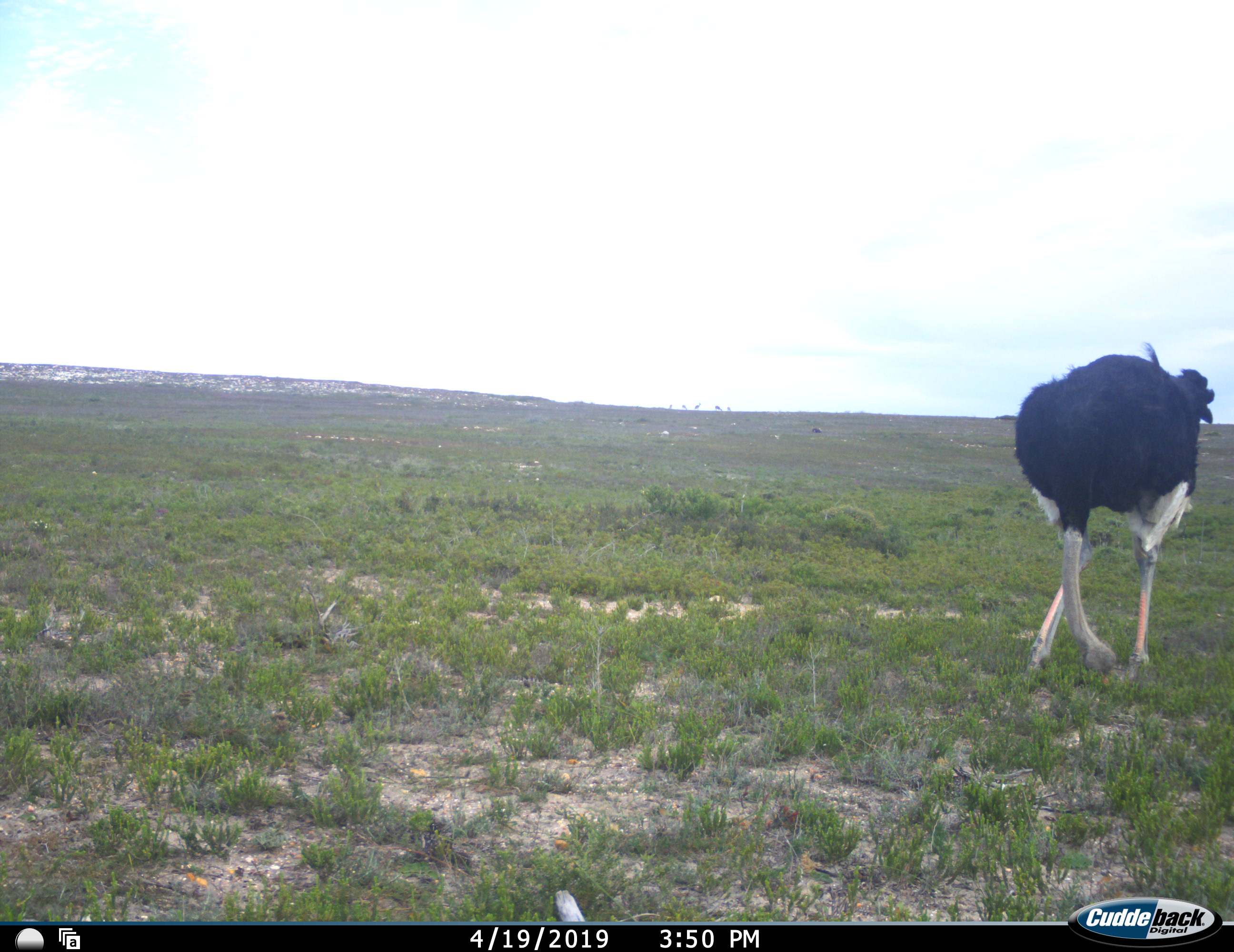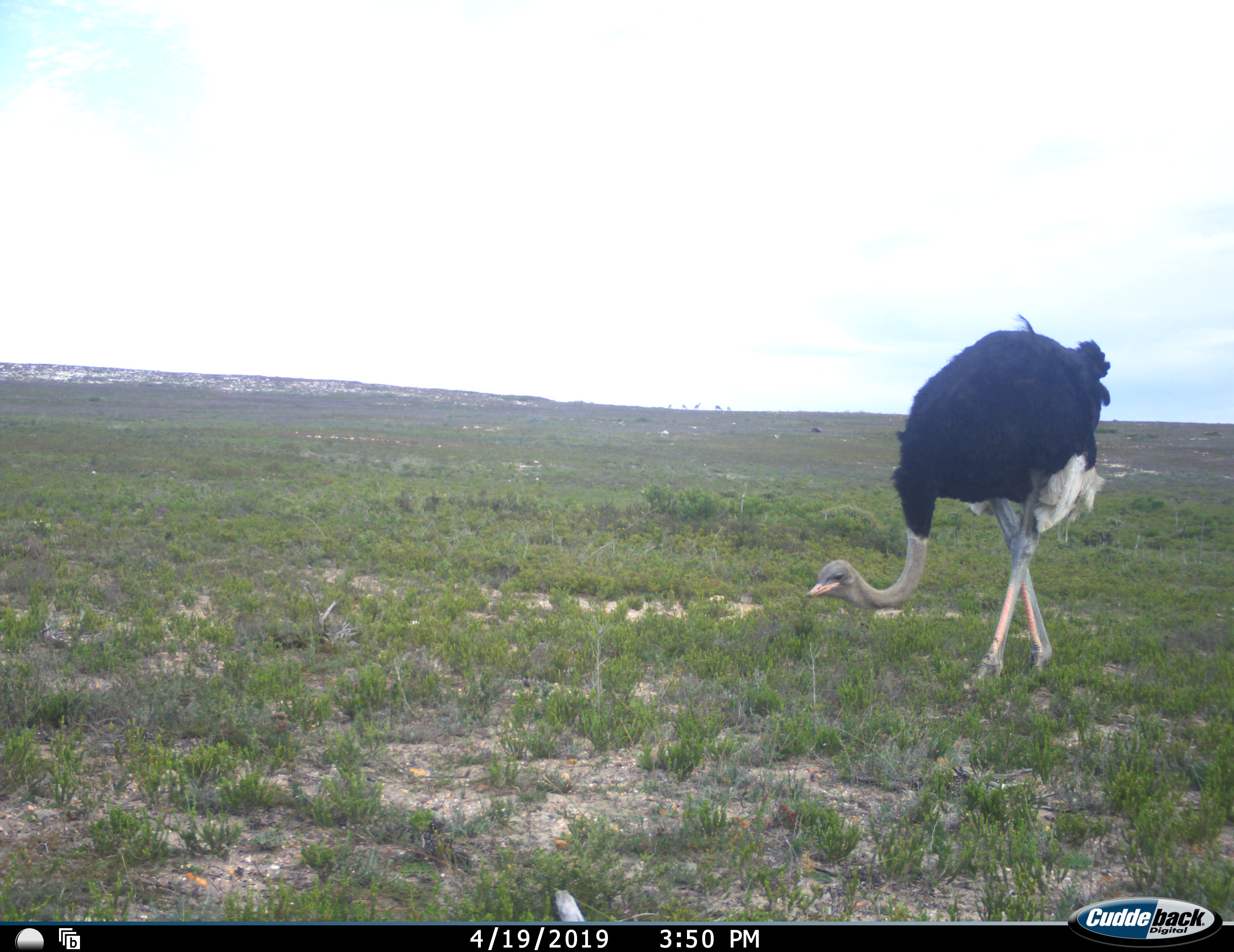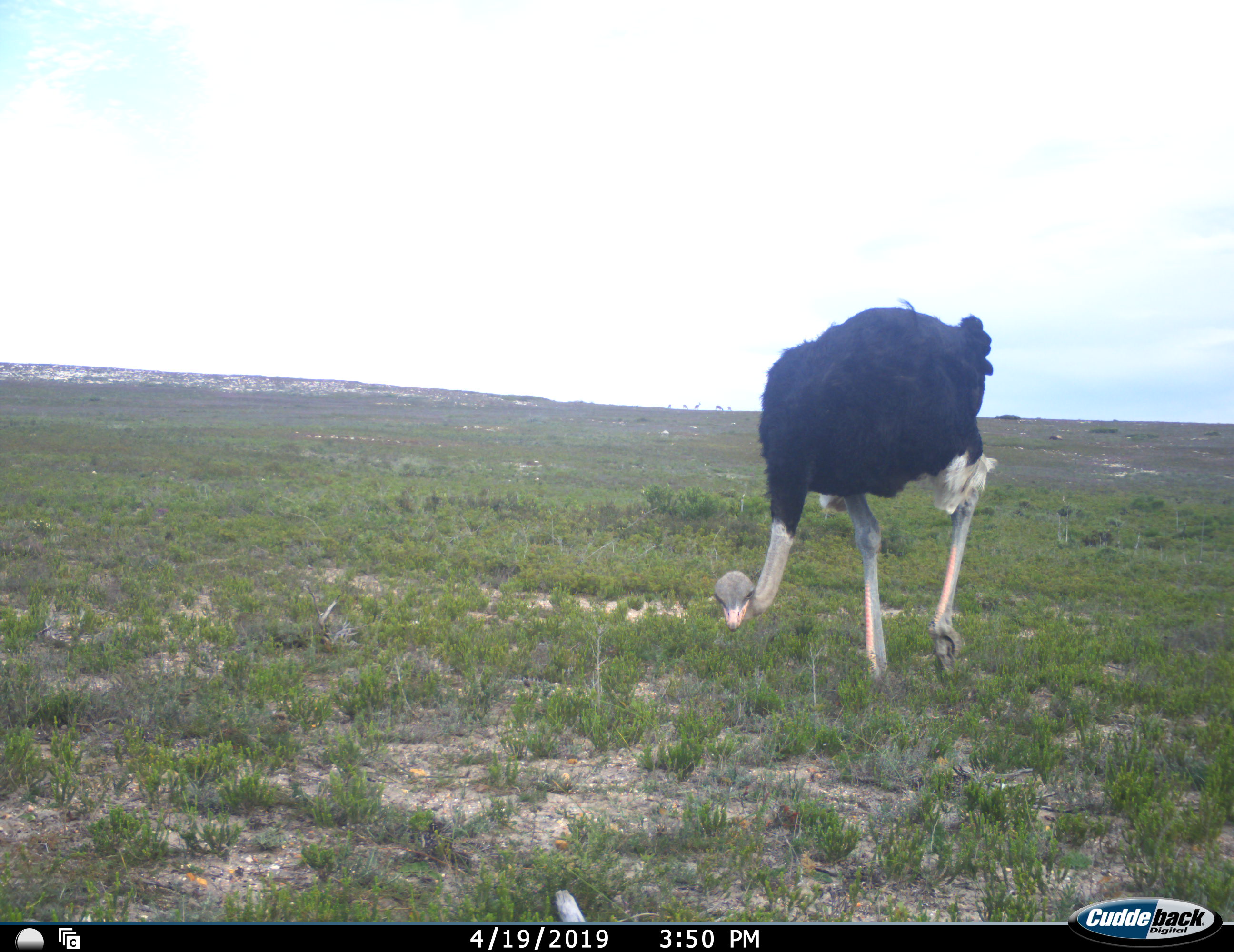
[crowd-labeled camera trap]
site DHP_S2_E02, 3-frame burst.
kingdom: Animalia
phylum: Chordata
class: Aves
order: Struthioniformes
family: Struthionidae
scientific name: Struthionidae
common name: ostrich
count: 1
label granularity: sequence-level